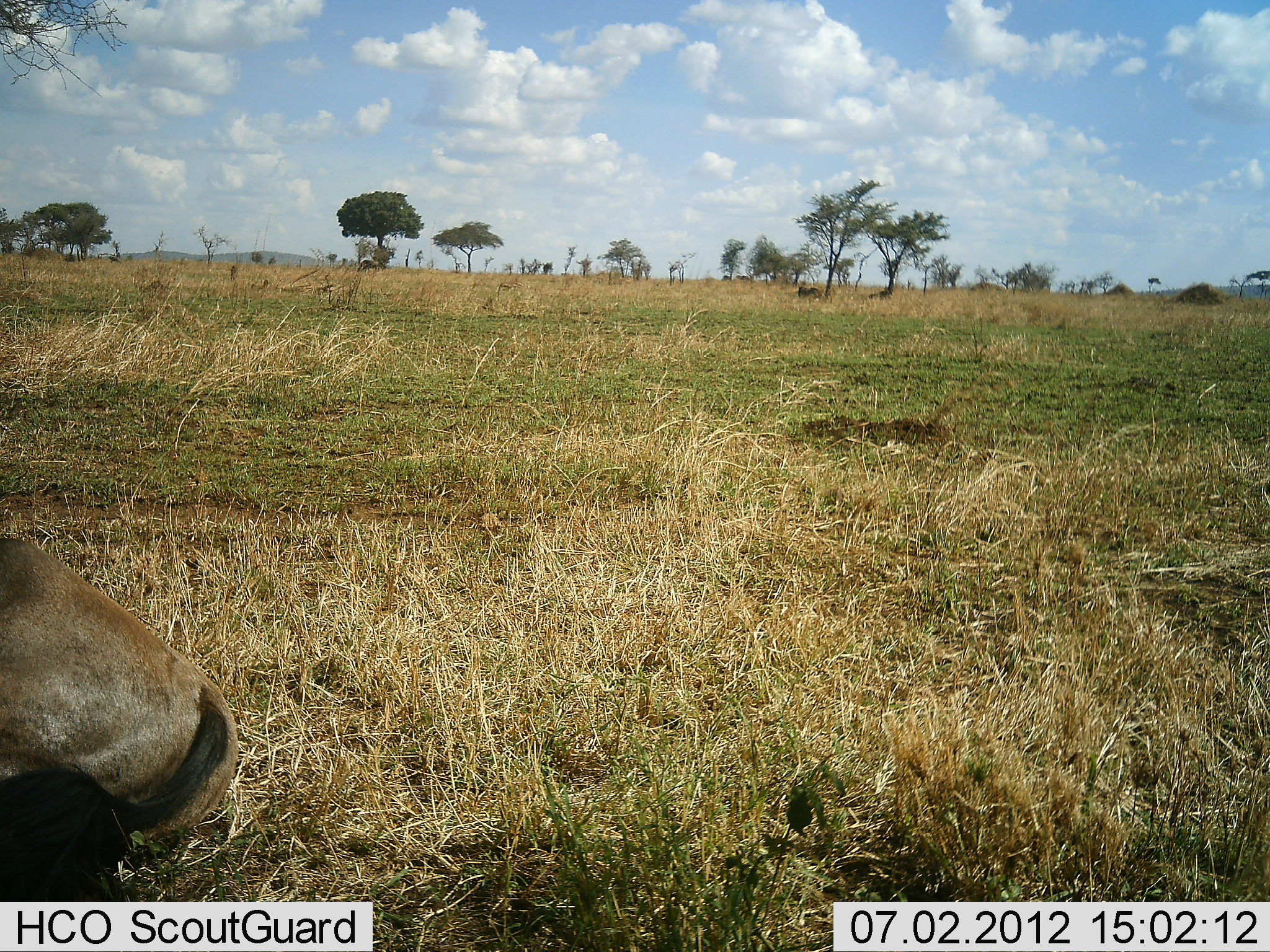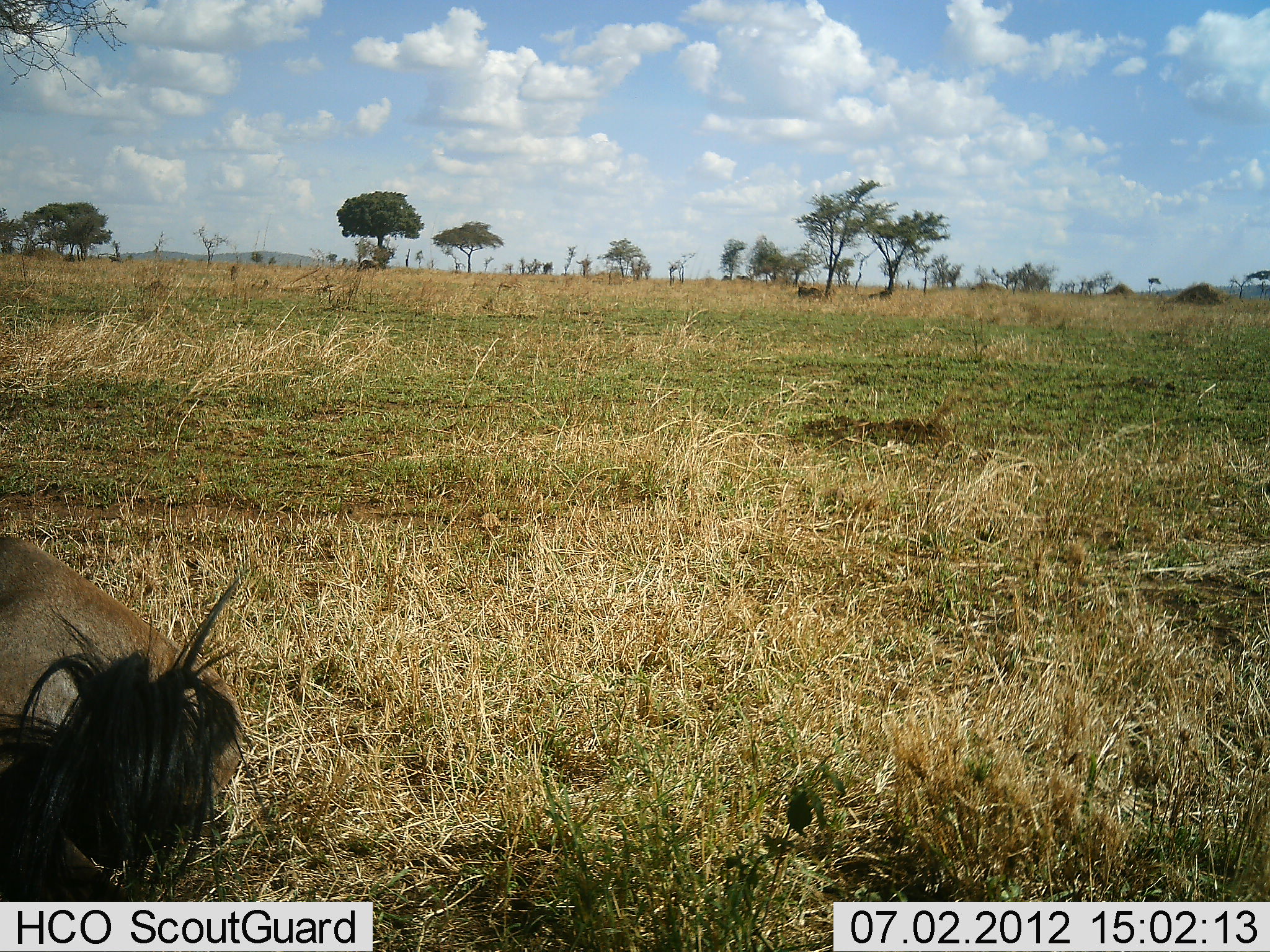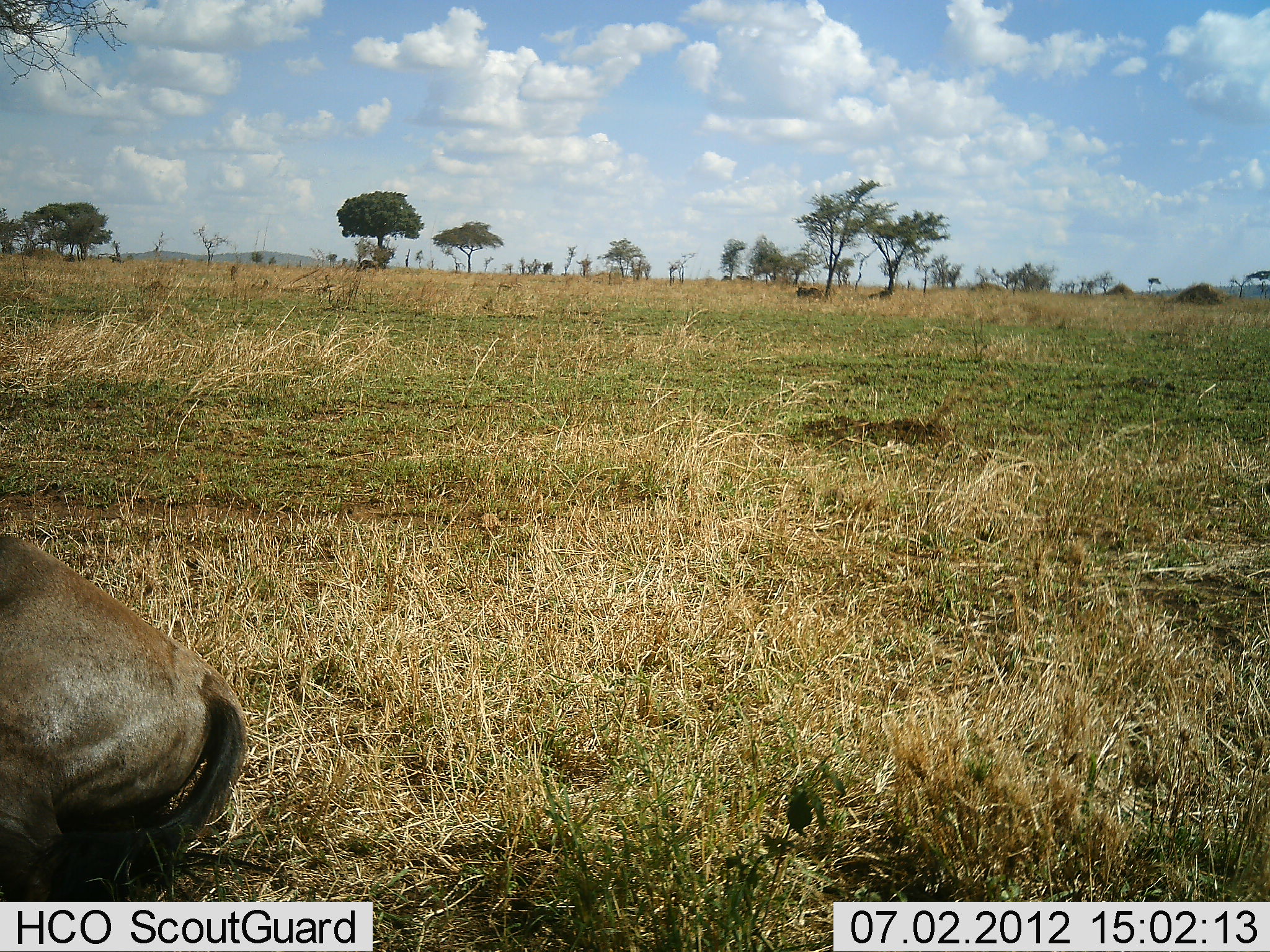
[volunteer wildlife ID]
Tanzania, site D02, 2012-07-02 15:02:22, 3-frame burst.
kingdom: Animalia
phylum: Chordata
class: Mammalia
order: Artiodactyla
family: Bovidae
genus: Connochaetes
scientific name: Connochaetes taurinus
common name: blue wildebeest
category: wildebeest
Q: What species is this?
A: Wildebeest (blue wildebeest) (Connochaetes taurinus).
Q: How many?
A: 1.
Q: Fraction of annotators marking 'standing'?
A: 0%.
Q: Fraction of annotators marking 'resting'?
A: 100%.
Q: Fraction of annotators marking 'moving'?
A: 0%.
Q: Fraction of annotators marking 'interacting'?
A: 0%.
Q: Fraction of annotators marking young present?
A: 0%.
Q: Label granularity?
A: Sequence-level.